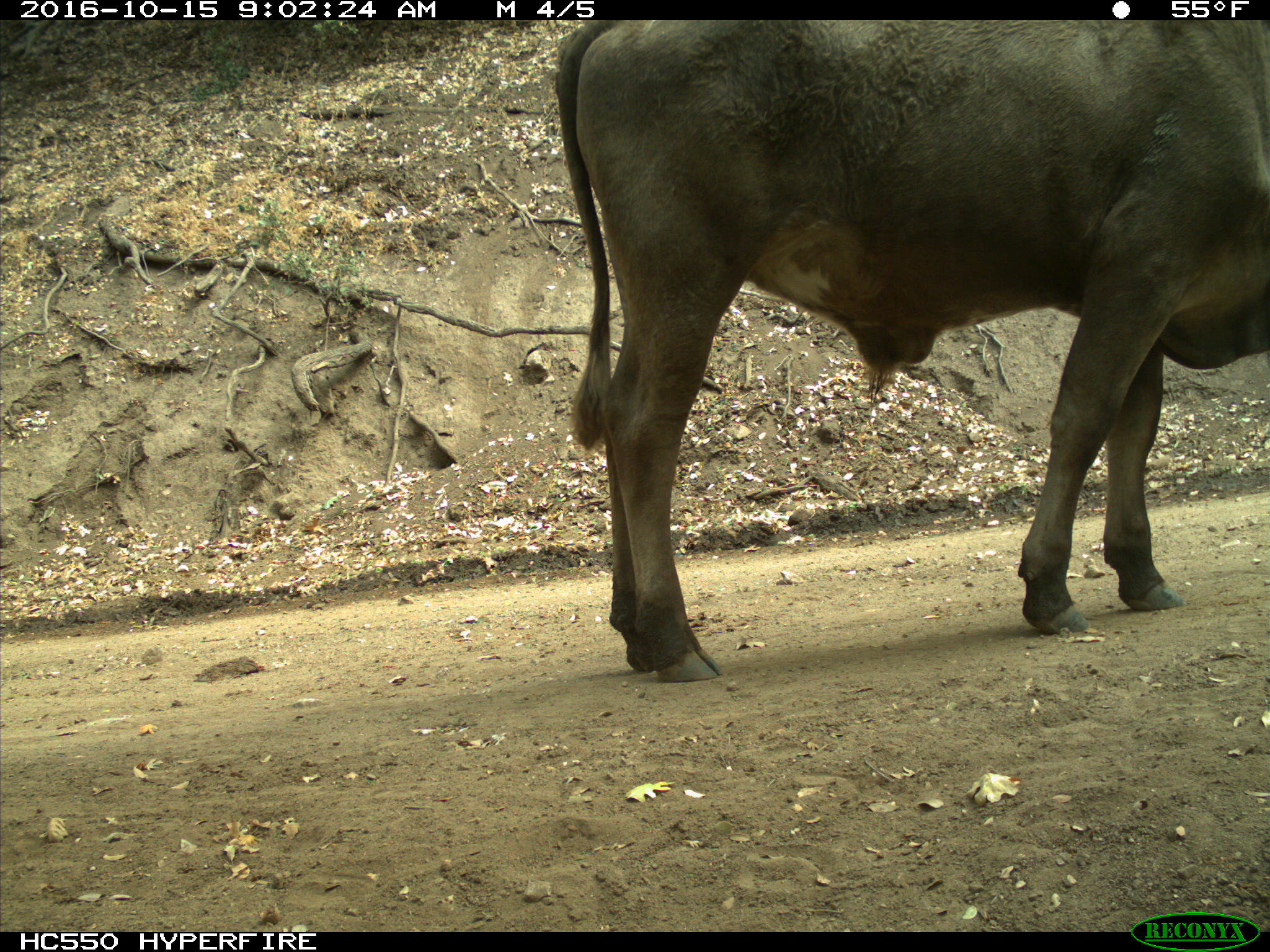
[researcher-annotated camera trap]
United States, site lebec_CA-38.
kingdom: Animalia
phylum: Chordata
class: Mammalia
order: Artiodactyla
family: Bovidae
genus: Bos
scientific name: Bos taurus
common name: domestic cow